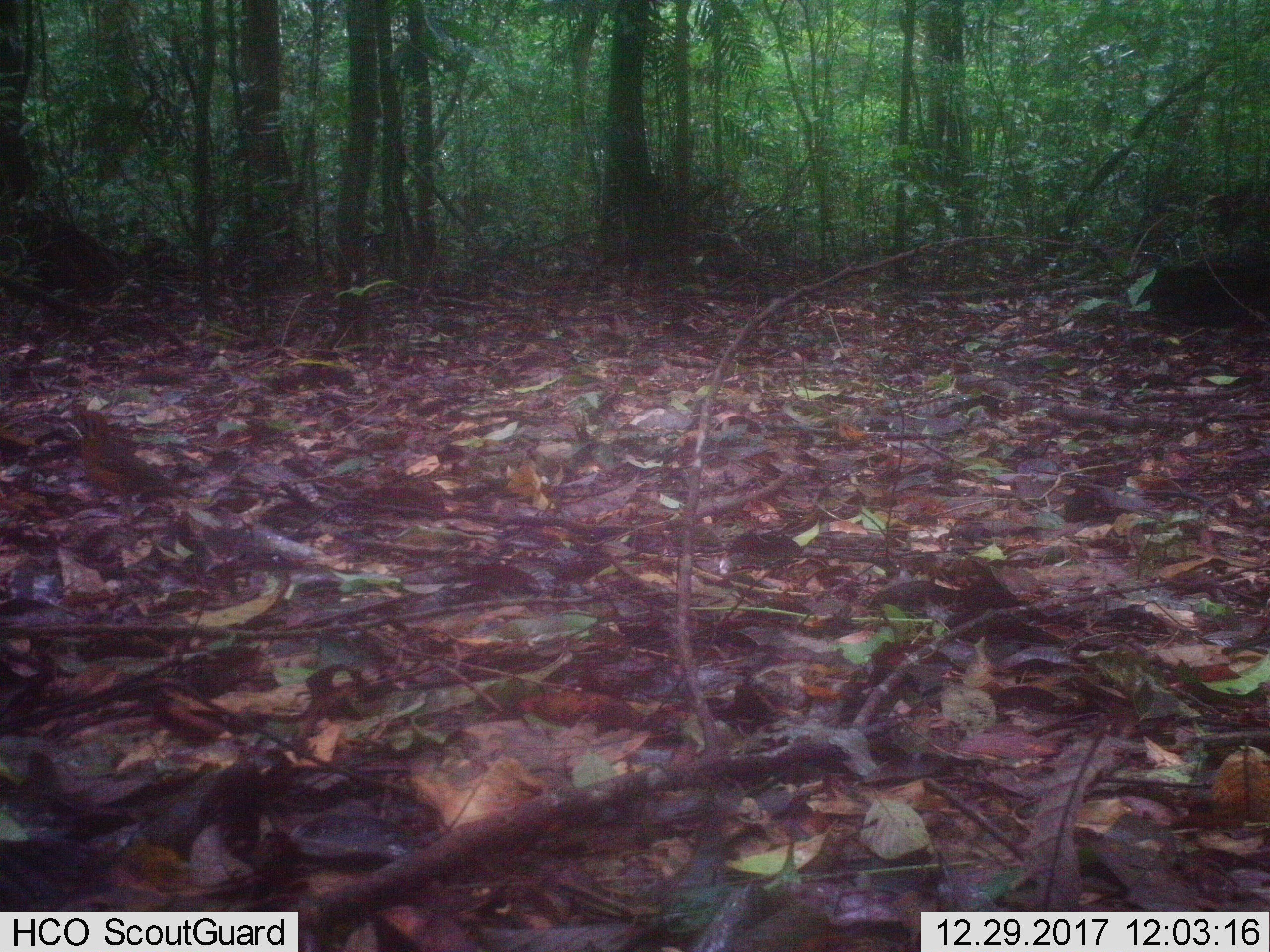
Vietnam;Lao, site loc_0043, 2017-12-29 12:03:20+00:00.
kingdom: Animalia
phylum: Chordata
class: Aves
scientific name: Aves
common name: bird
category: unidentified bird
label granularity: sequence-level